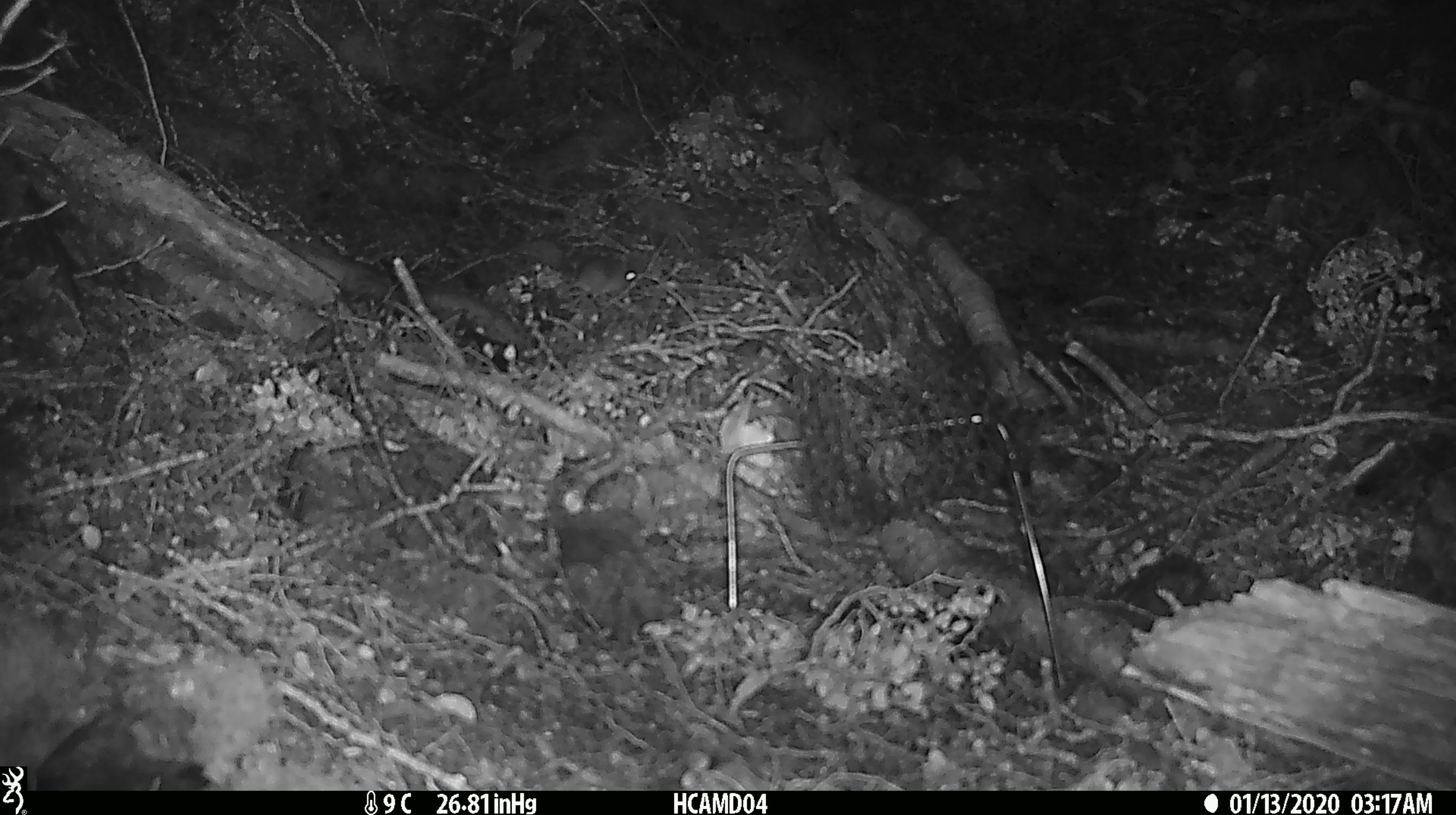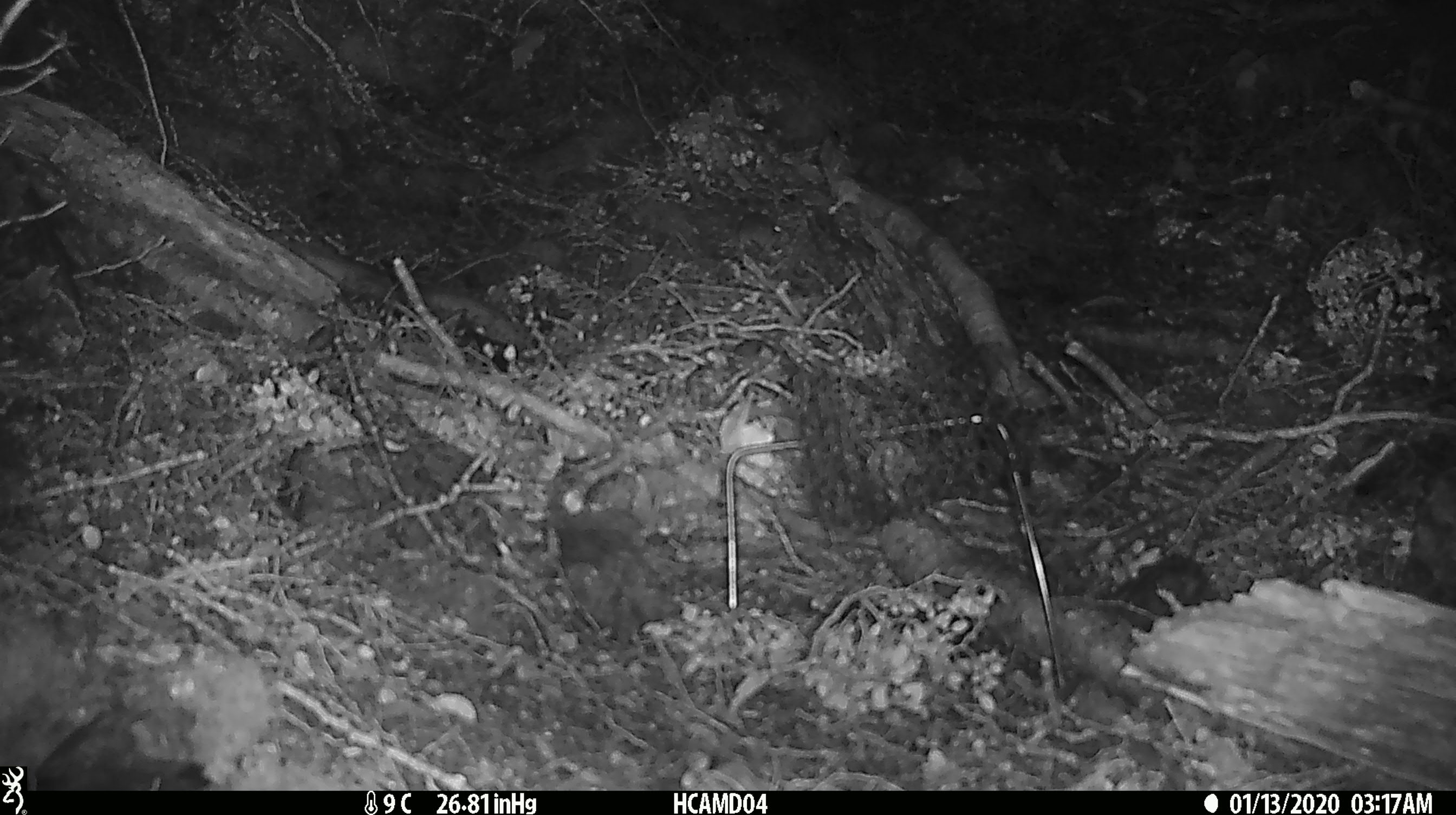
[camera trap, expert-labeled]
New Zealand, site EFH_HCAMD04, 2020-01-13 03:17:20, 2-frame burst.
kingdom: Animalia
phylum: Chordata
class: Mammalia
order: Rodentia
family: Muridae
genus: Mus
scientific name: Mus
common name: mouse